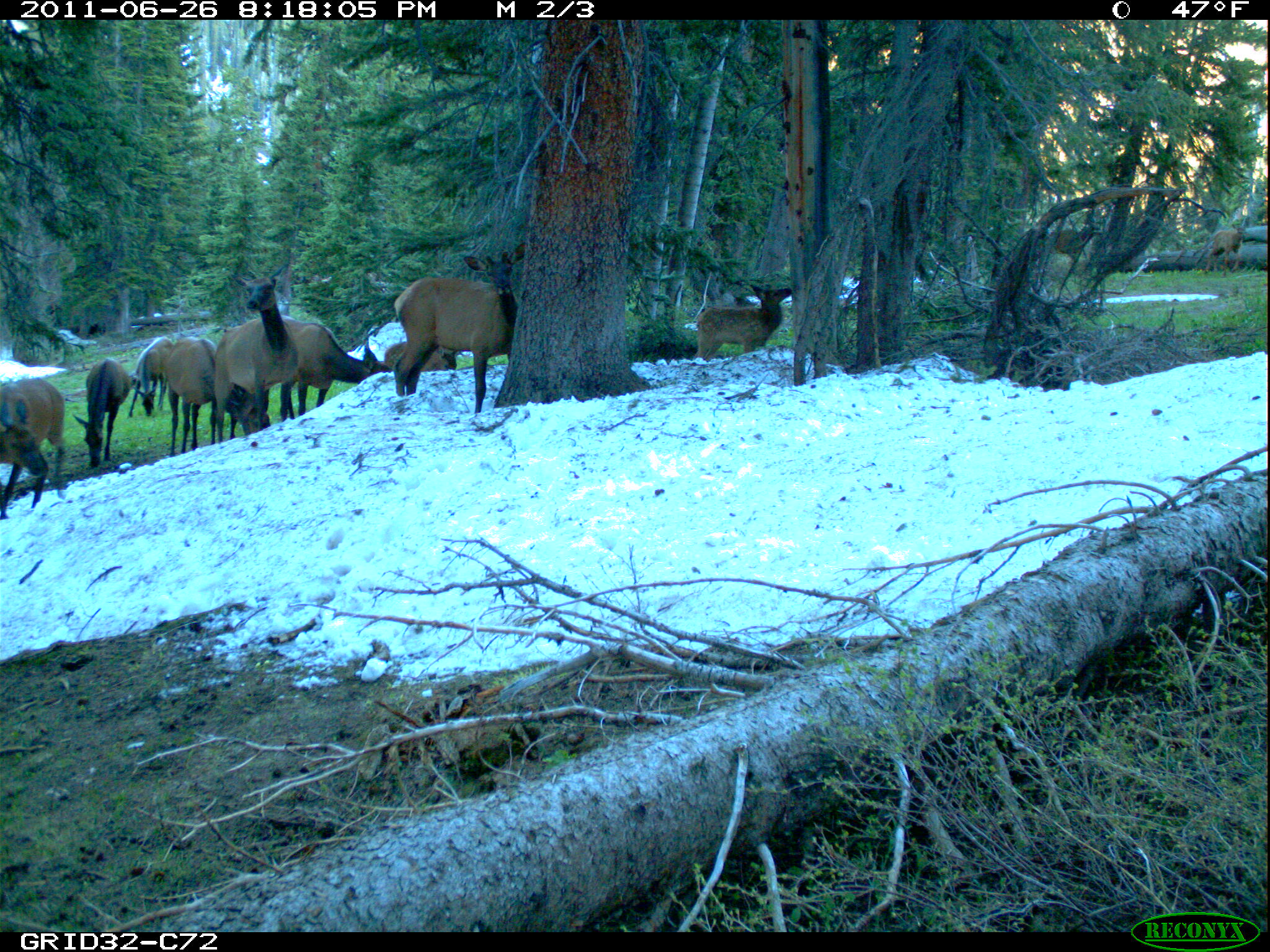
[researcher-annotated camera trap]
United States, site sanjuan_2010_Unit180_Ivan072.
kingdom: Animalia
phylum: Chordata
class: Mammalia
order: Artiodactyla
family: Cervidae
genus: Cervus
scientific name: Cervus elaphus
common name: red deer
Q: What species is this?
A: Cervus elaphus (red deer).